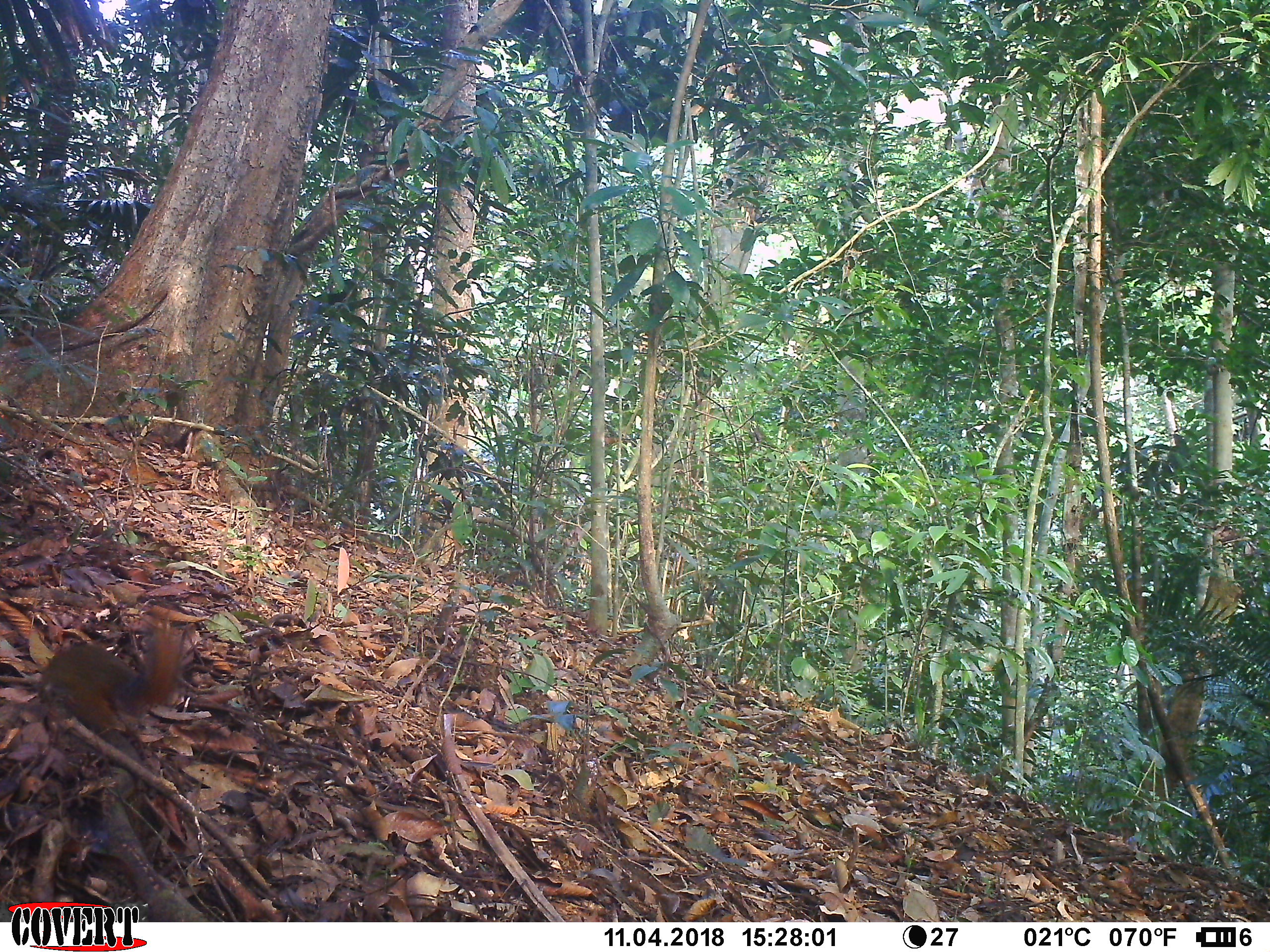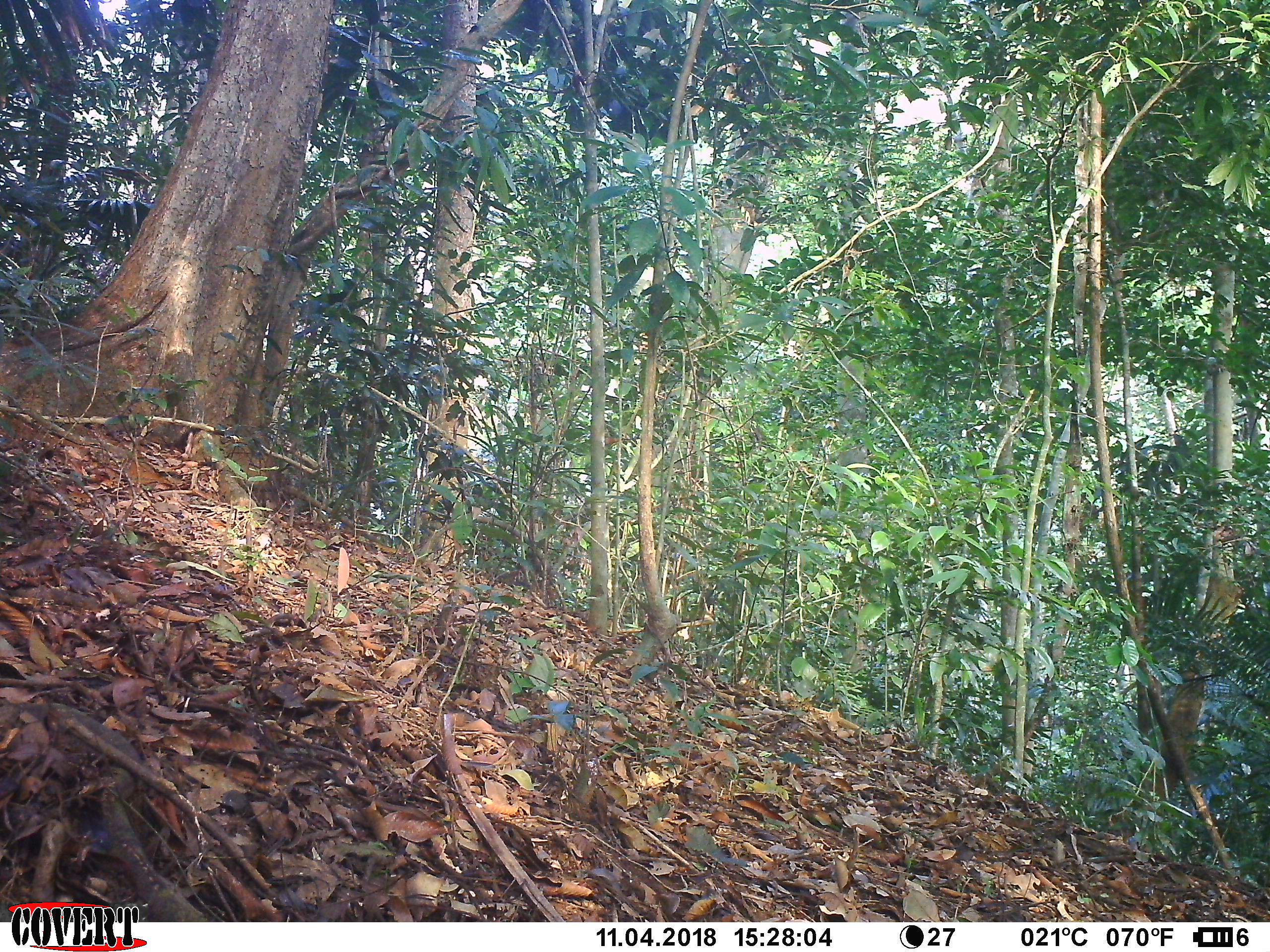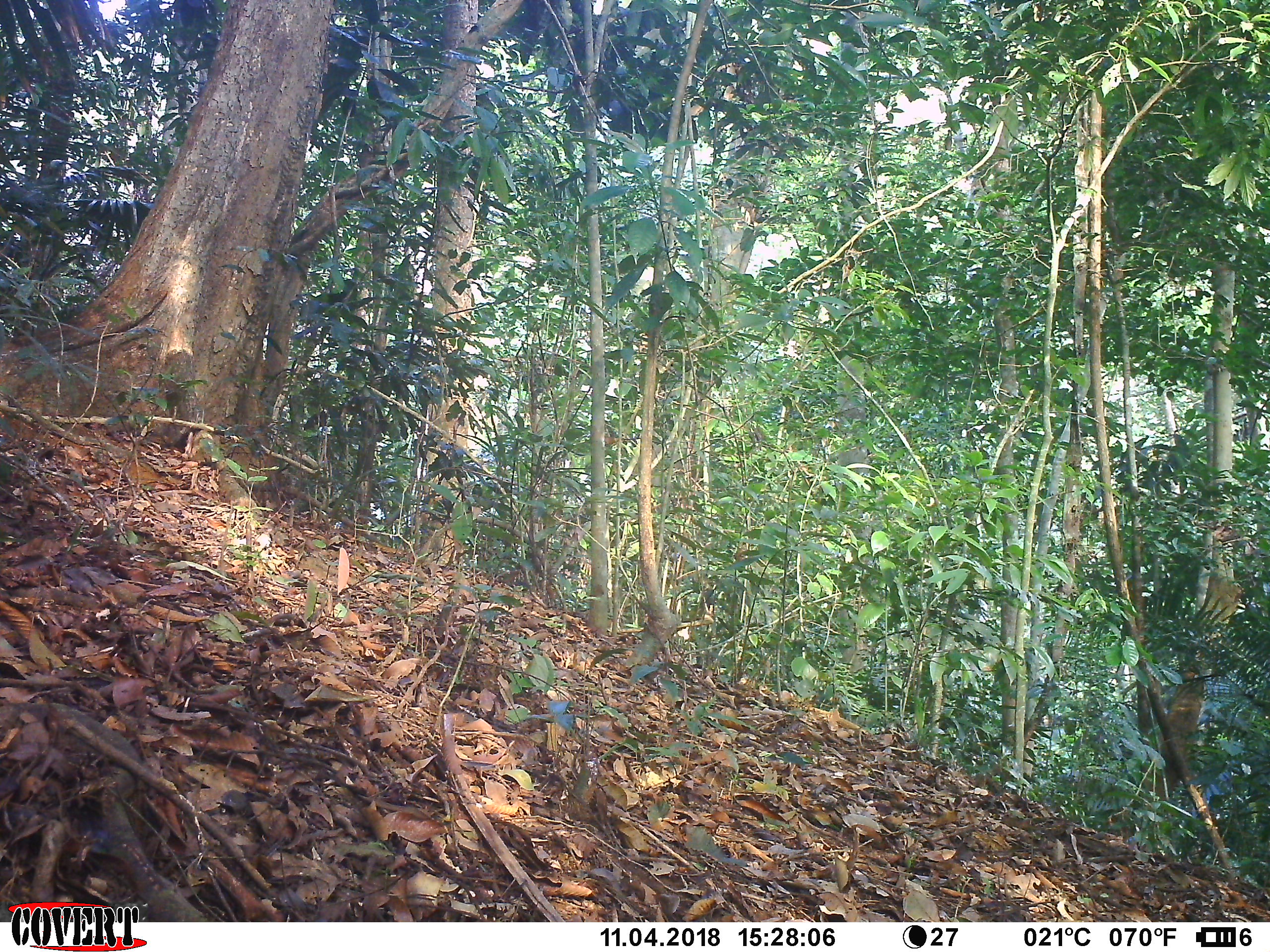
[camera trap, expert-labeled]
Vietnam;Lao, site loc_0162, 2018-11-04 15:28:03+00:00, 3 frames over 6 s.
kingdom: Animalia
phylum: Chordata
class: Mammalia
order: Rodentia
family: Sciuridae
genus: Dremomys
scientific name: Dremomys rufigenis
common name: red-cheeked squirrel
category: red cheeked squirrel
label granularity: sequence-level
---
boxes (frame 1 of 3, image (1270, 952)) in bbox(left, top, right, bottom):
red cheeked squirrel: bbox(34, 615, 190, 731)